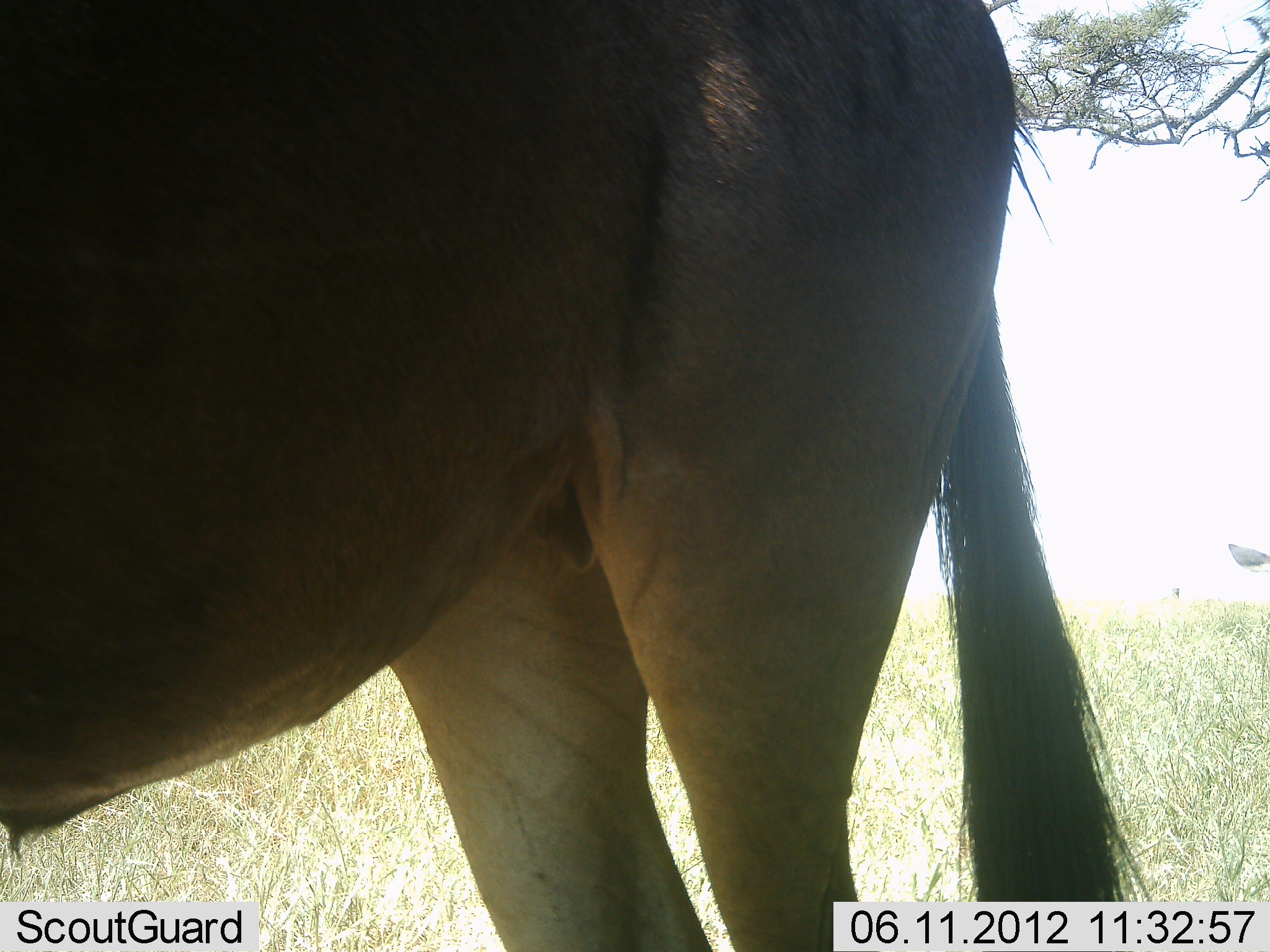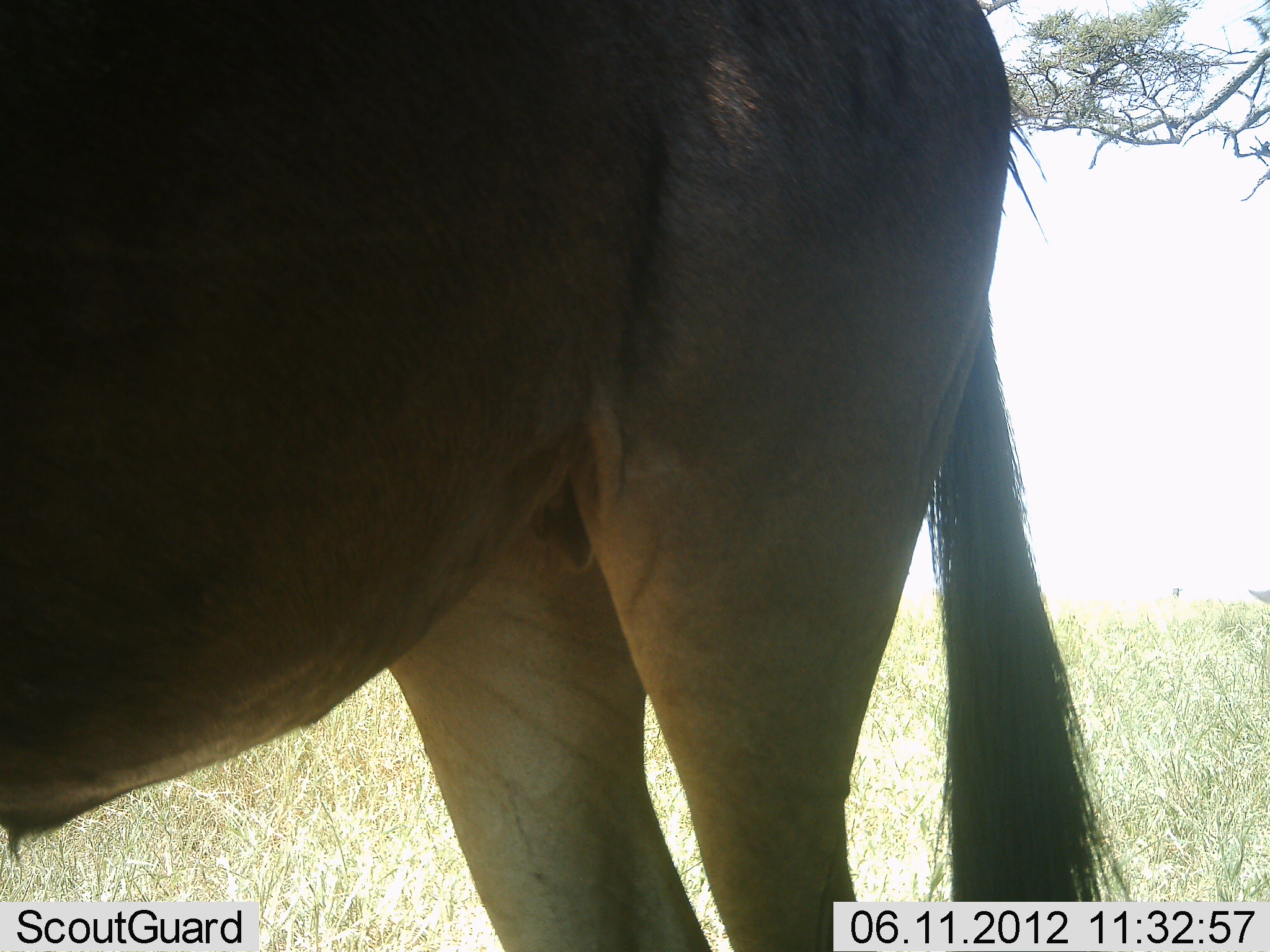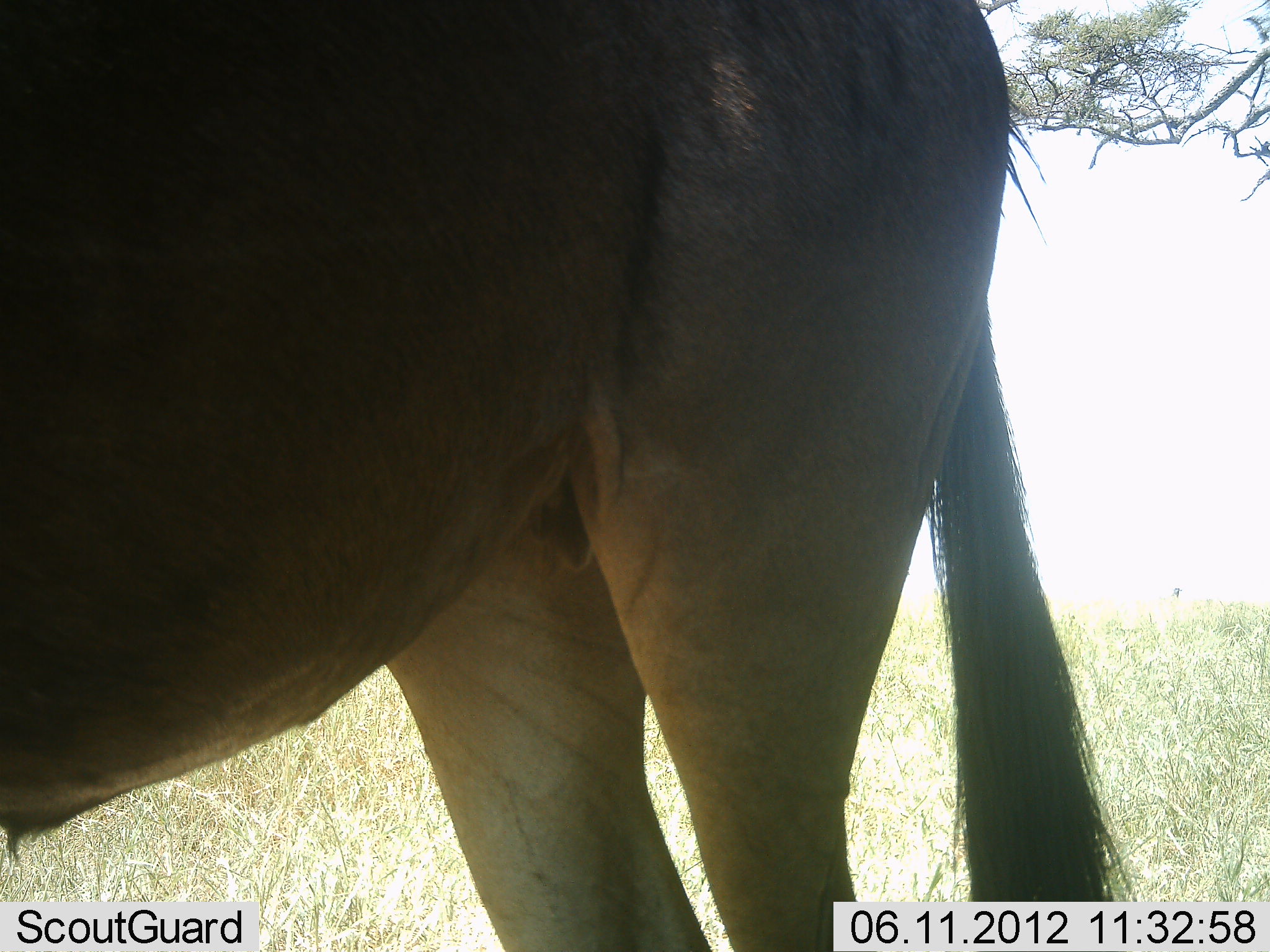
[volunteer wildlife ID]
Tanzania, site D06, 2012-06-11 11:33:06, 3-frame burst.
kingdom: Animalia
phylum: Chordata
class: Mammalia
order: Artiodactyla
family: Bovidae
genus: Connochaetes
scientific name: Connochaetes taurinus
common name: blue wildebeest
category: wildebeest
Wildebeest (blue wildebeest) (Connochaetes taurinus), count 1. Behavior (volunteer vote fractions): standing 100%, resting 0%, moving 0%, interacting 0%. Young present (vote fraction): 0%. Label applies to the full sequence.